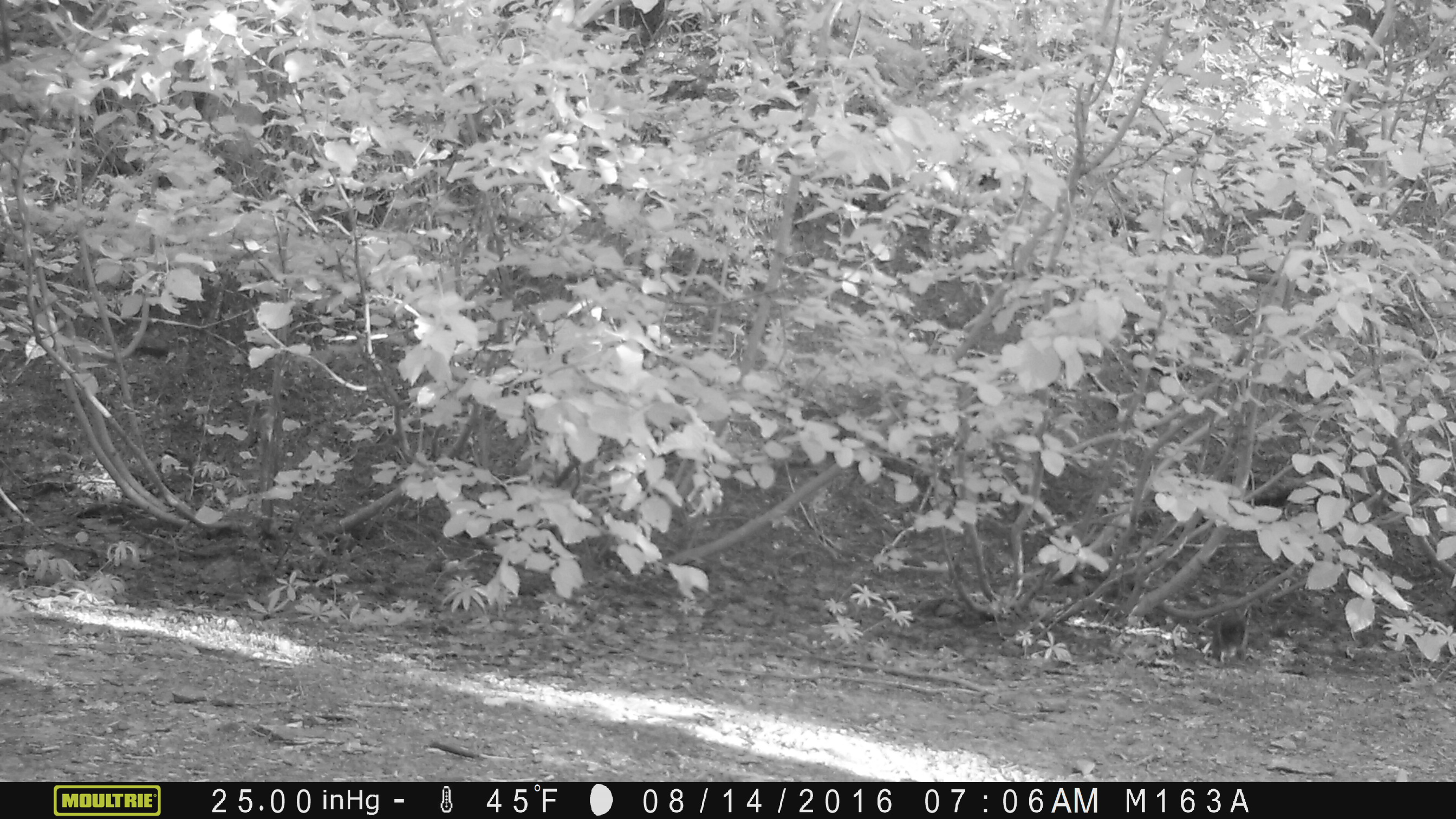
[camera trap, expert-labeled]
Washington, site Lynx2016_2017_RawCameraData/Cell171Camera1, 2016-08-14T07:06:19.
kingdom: Animalia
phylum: Chordata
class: Mammalia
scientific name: Mammalia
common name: small mammal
Small mammal (Mammalia). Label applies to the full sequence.